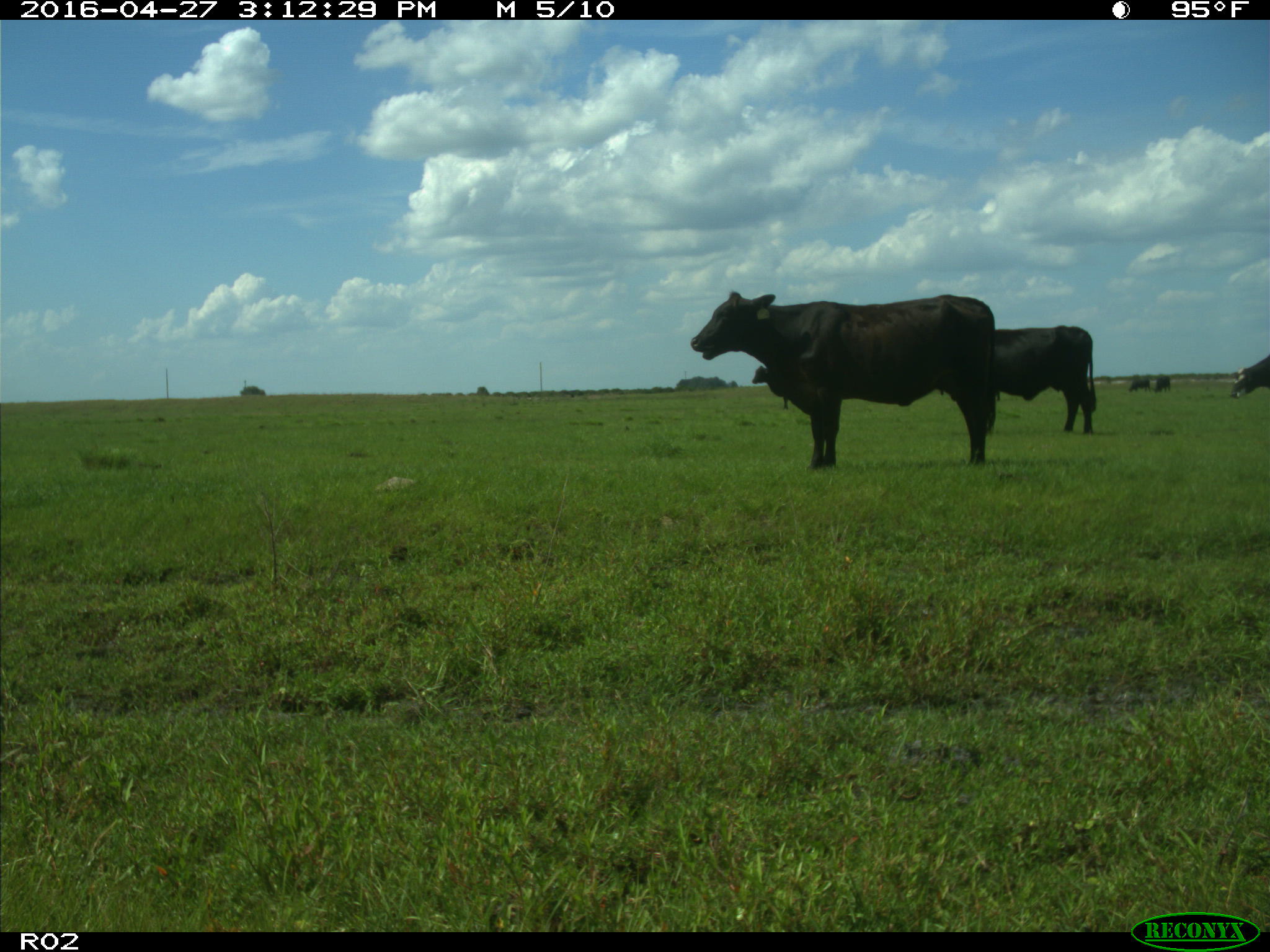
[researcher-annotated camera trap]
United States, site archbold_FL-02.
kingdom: Animalia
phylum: Chordata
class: Mammalia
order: Artiodactyla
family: Bovidae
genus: Bos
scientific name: Bos taurus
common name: domestic cow